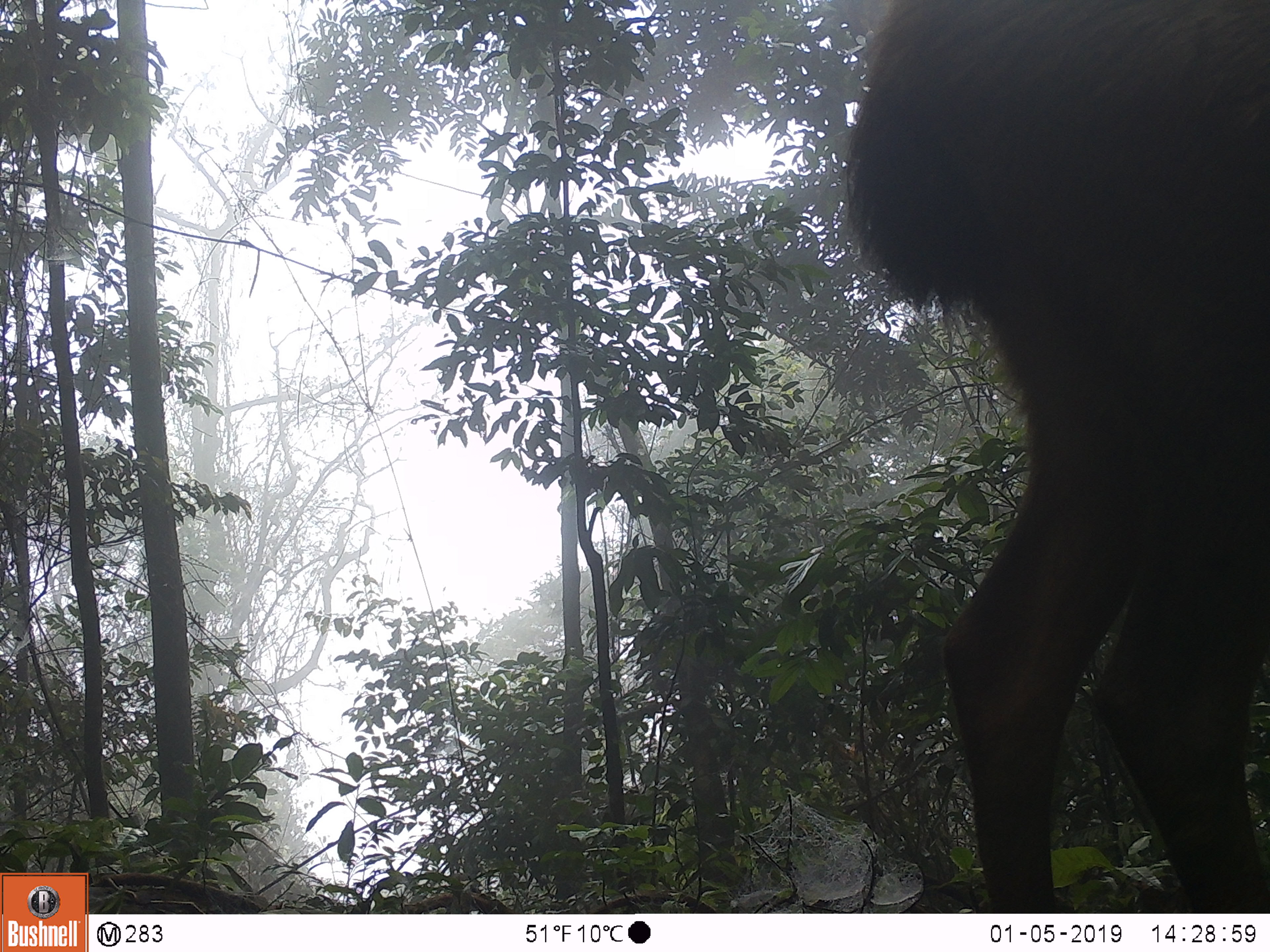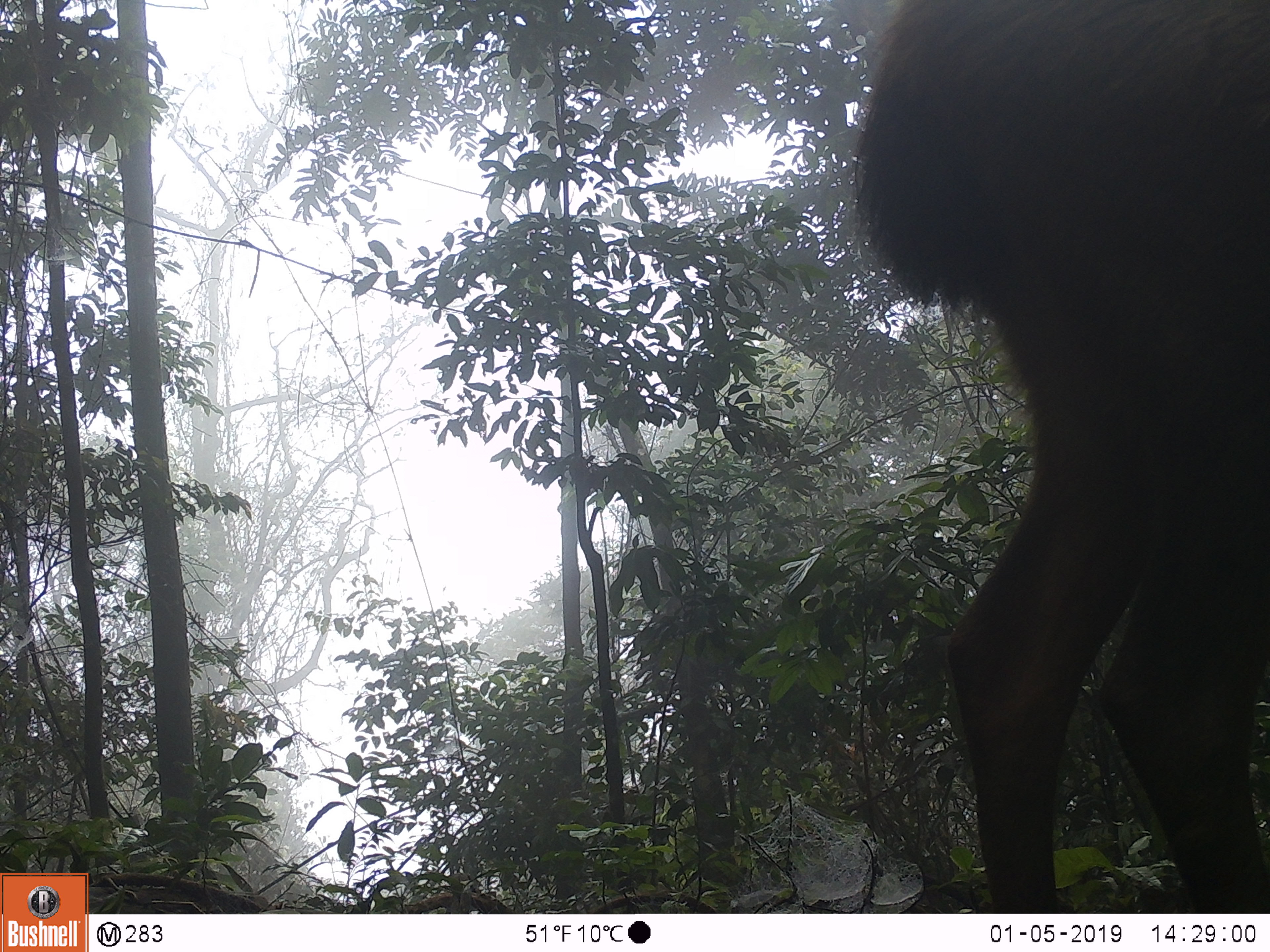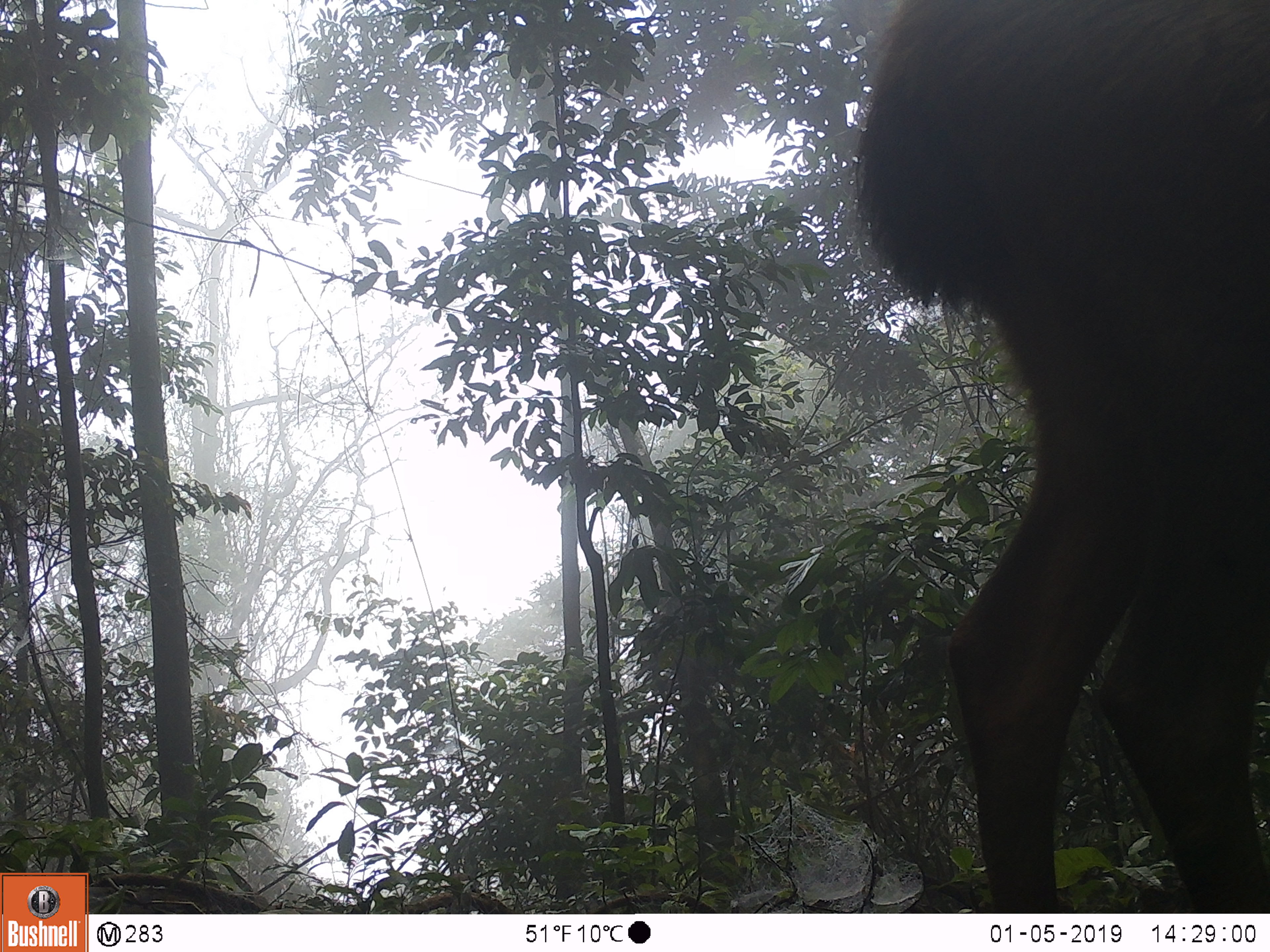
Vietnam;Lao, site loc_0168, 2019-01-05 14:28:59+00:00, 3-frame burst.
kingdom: Animalia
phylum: Chordata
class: Mammalia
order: Artiodactyla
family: Cervidae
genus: Rusa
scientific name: Rusa unicolor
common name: sambar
Sambar (Rusa unicolor). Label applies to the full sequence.